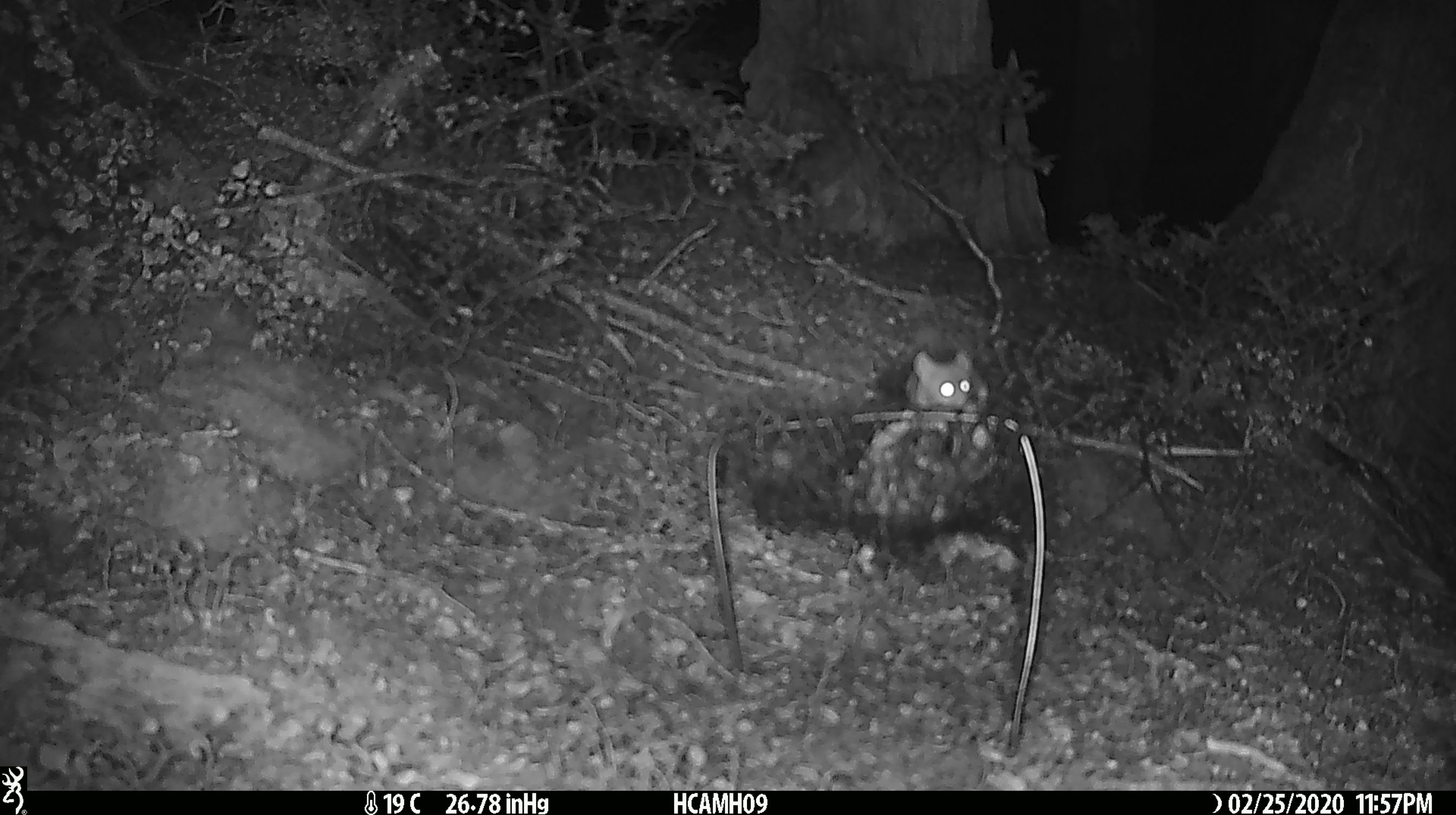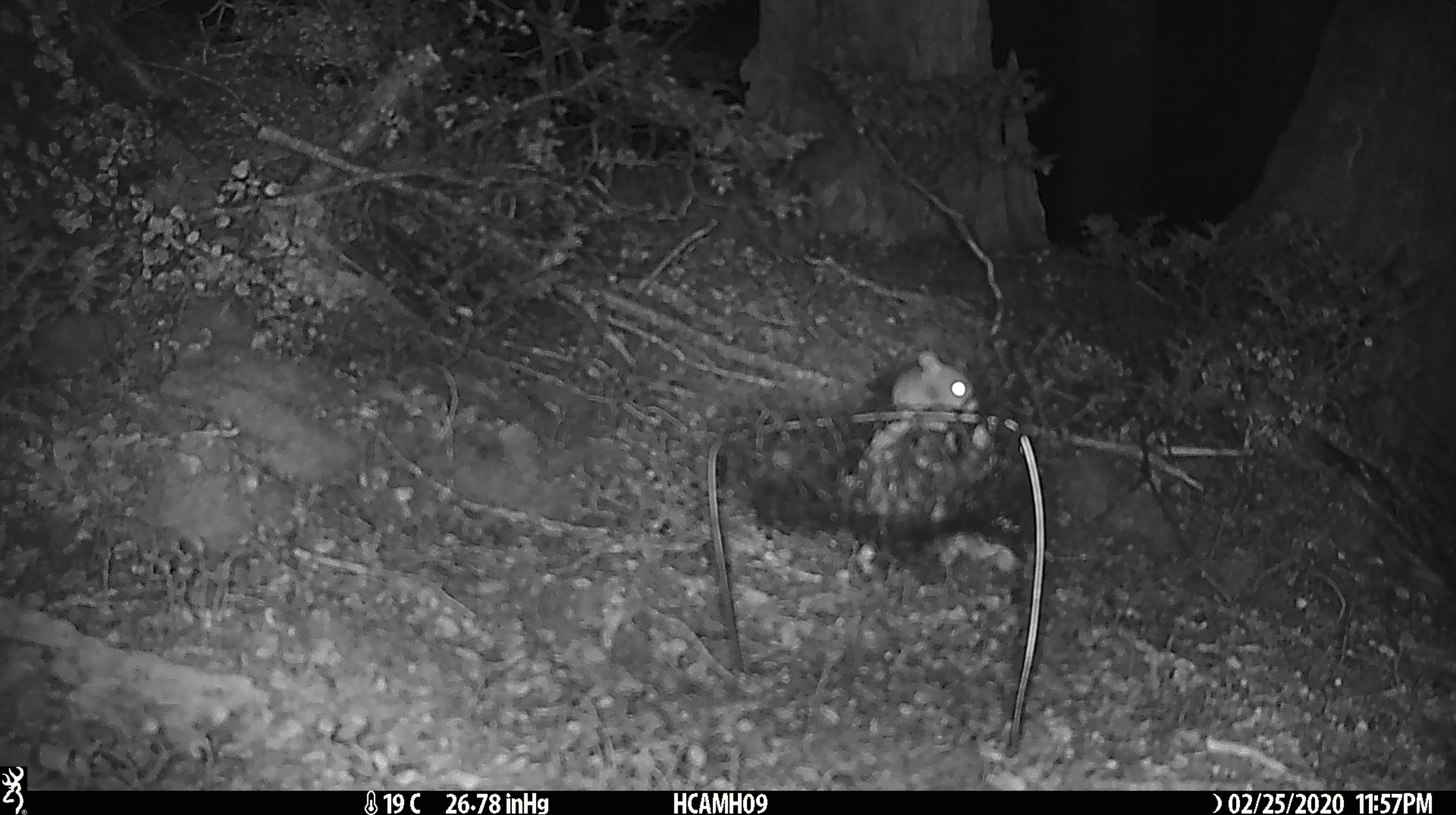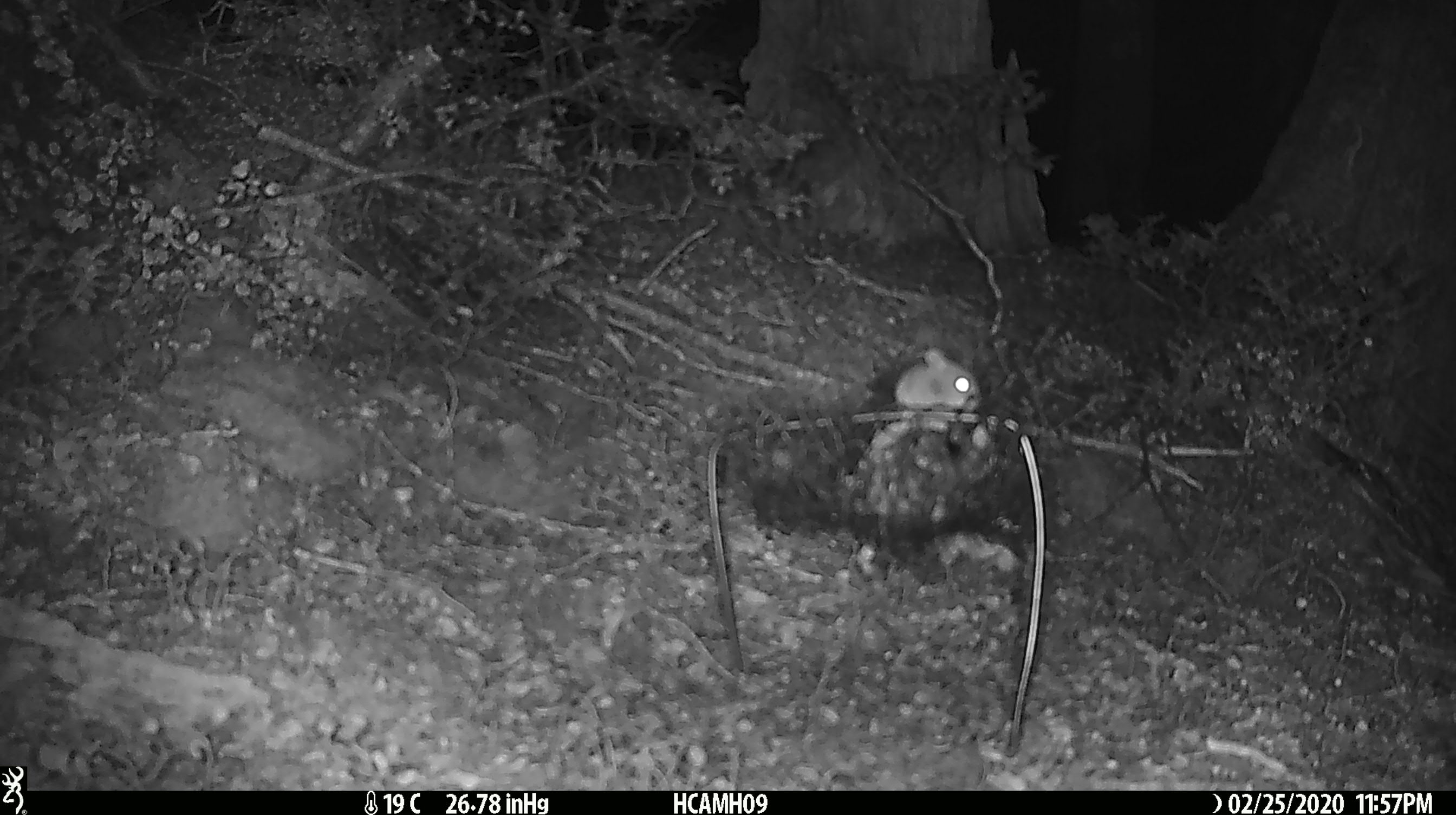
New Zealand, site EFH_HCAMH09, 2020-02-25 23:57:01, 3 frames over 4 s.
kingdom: Animalia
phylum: Chordata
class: Mammalia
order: Rodentia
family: Muridae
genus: Mus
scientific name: Mus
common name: mouse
Mouse (Mus).